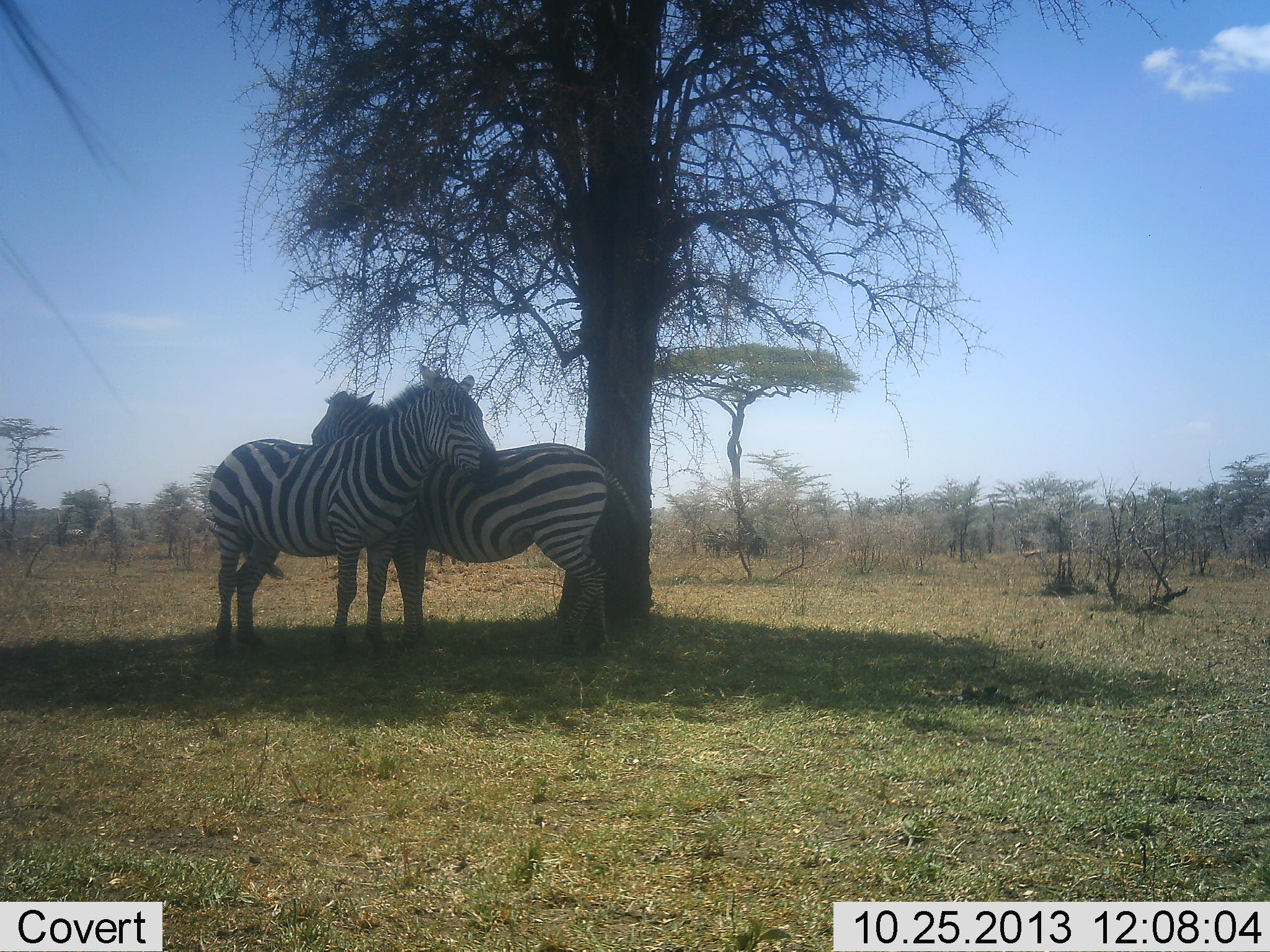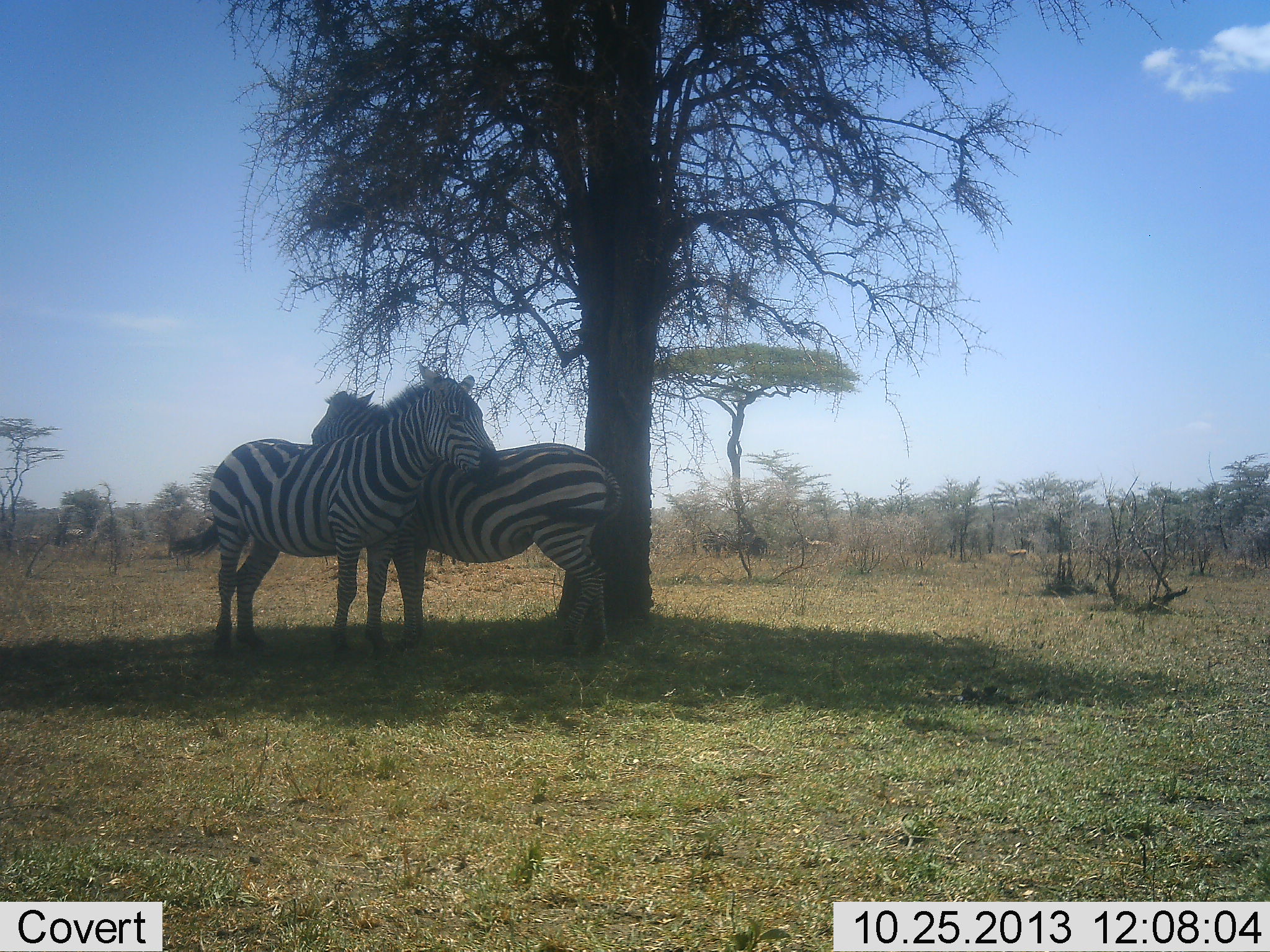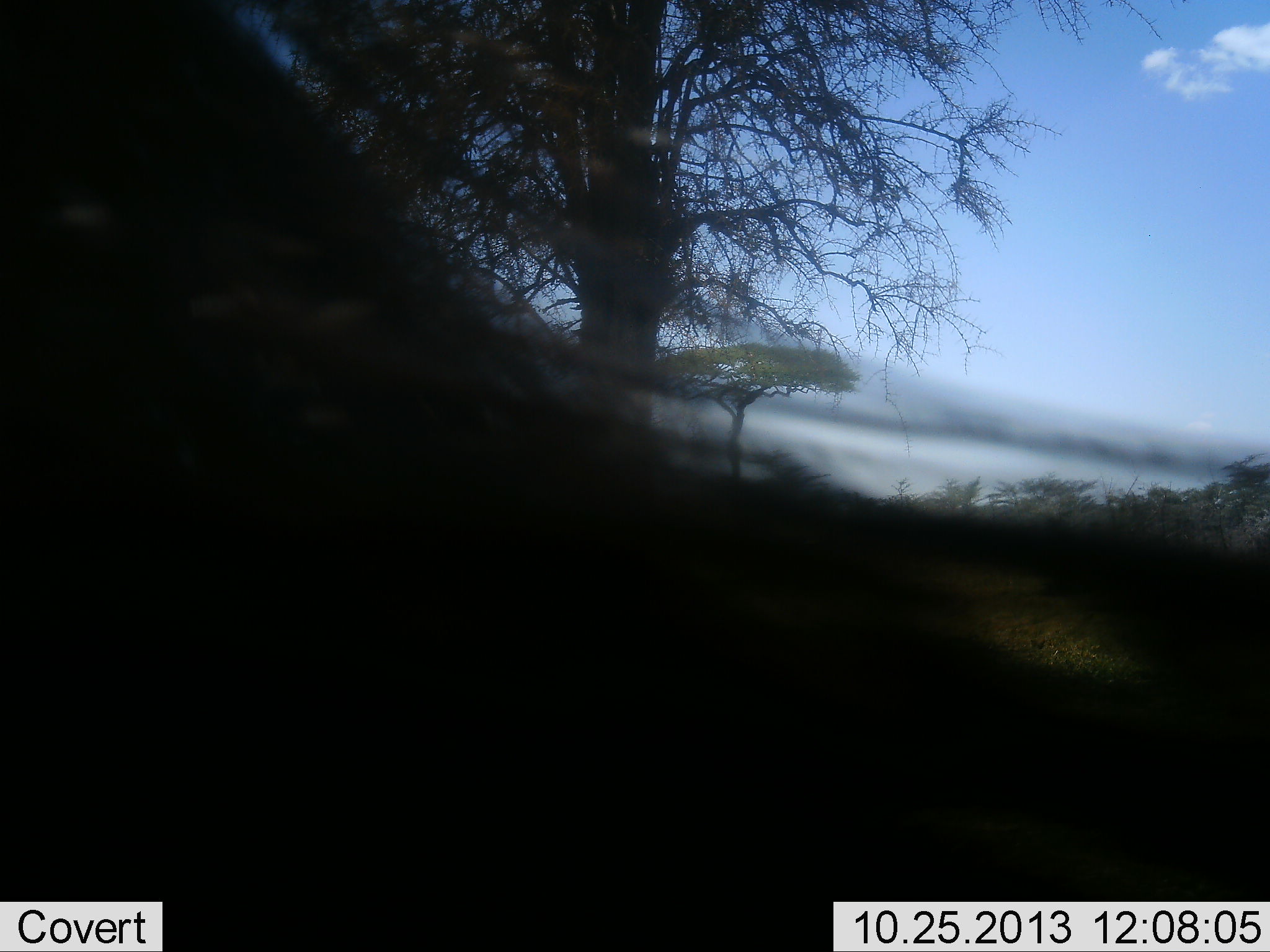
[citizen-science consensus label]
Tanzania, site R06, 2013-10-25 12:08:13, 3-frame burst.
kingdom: Animalia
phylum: Chordata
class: Mammalia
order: Perissodactyla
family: Equidae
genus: Equus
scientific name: Equus quagga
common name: plains zebra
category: zebra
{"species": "zebra (plains zebra) (Equus quagga)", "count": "2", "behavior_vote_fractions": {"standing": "55%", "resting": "32%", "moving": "5%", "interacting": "45%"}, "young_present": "0%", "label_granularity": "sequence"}